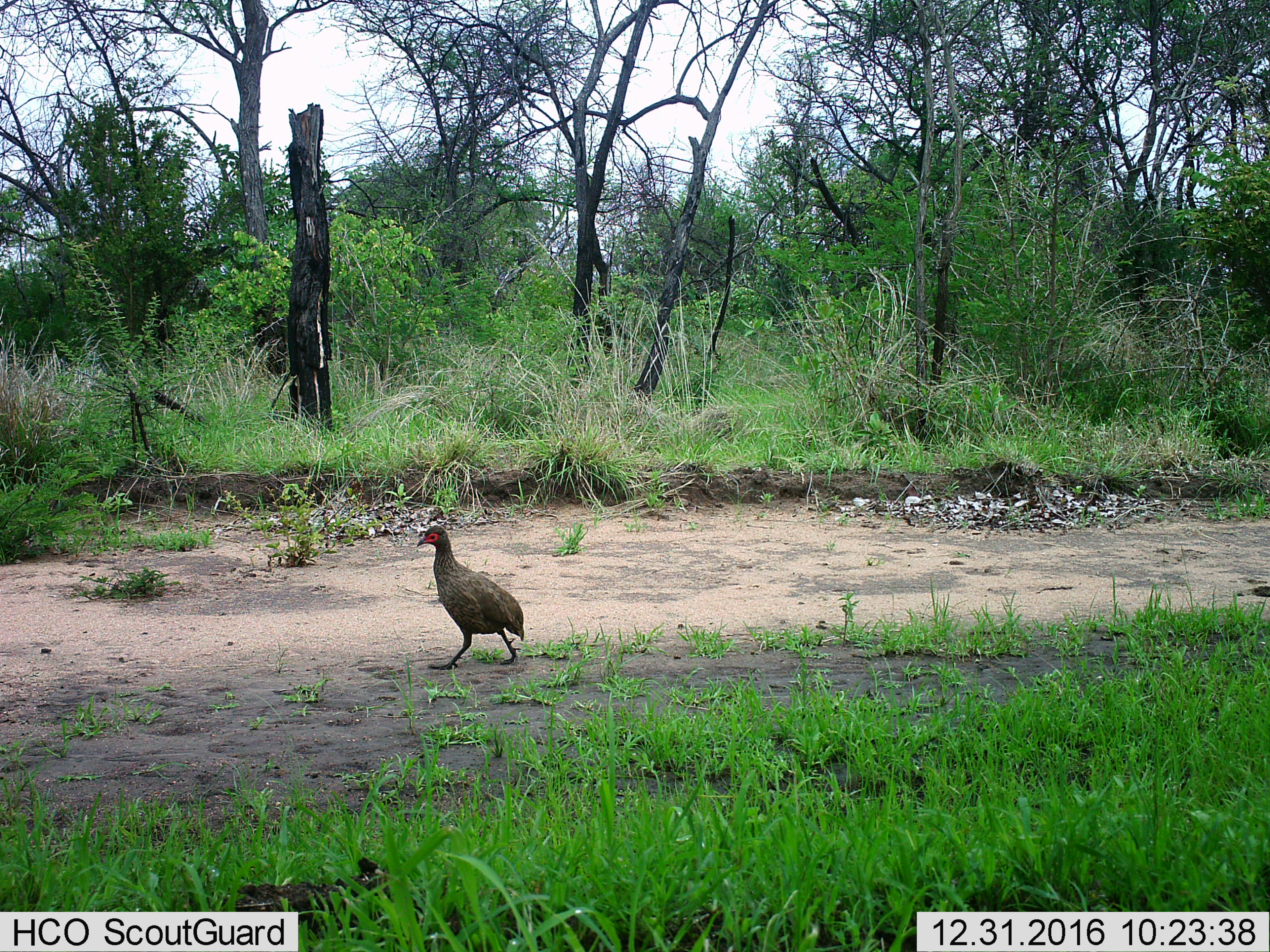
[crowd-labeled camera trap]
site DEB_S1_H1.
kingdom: Animalia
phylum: Chordata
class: Aves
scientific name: Aves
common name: bird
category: birdother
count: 1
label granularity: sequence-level